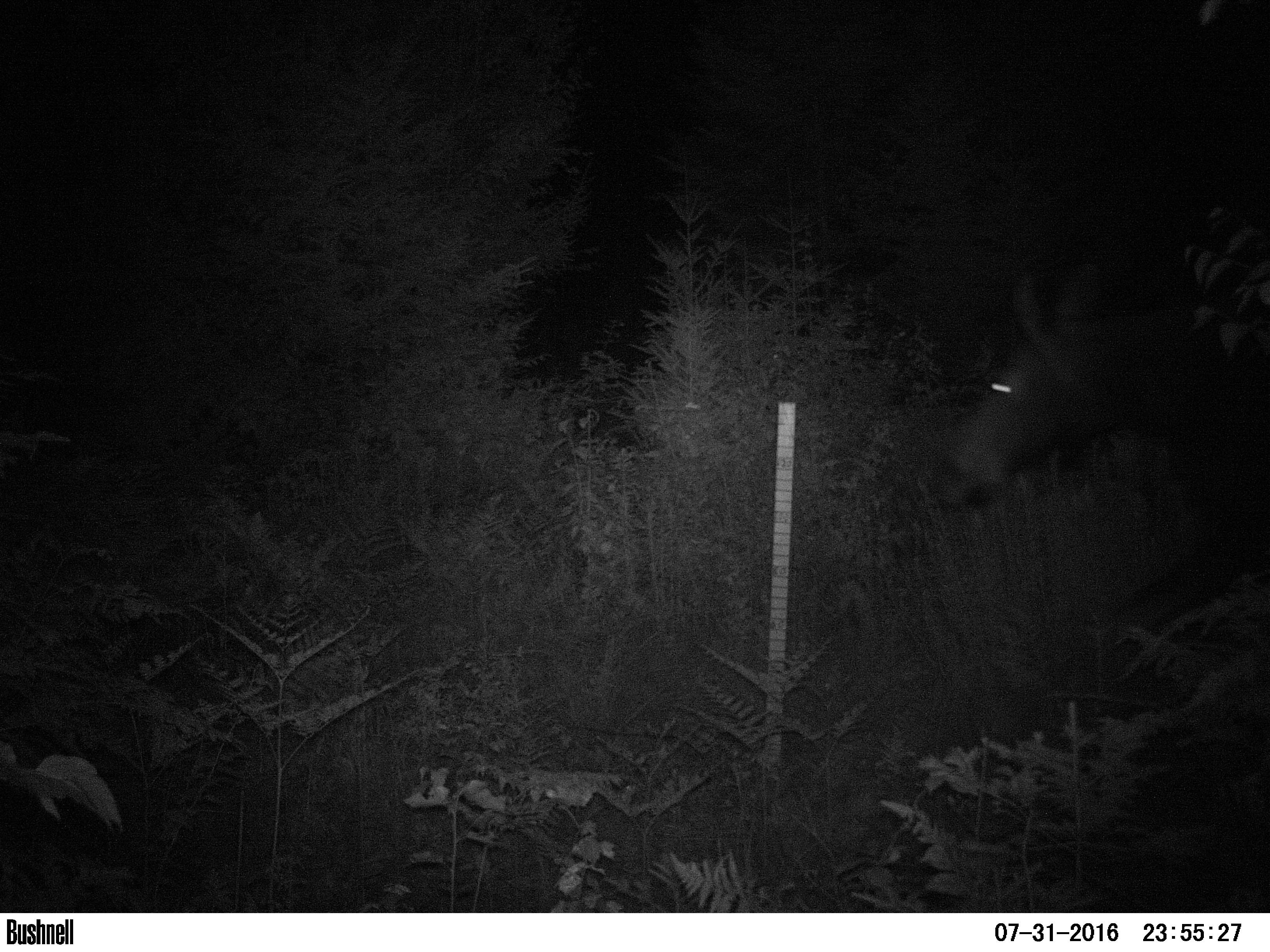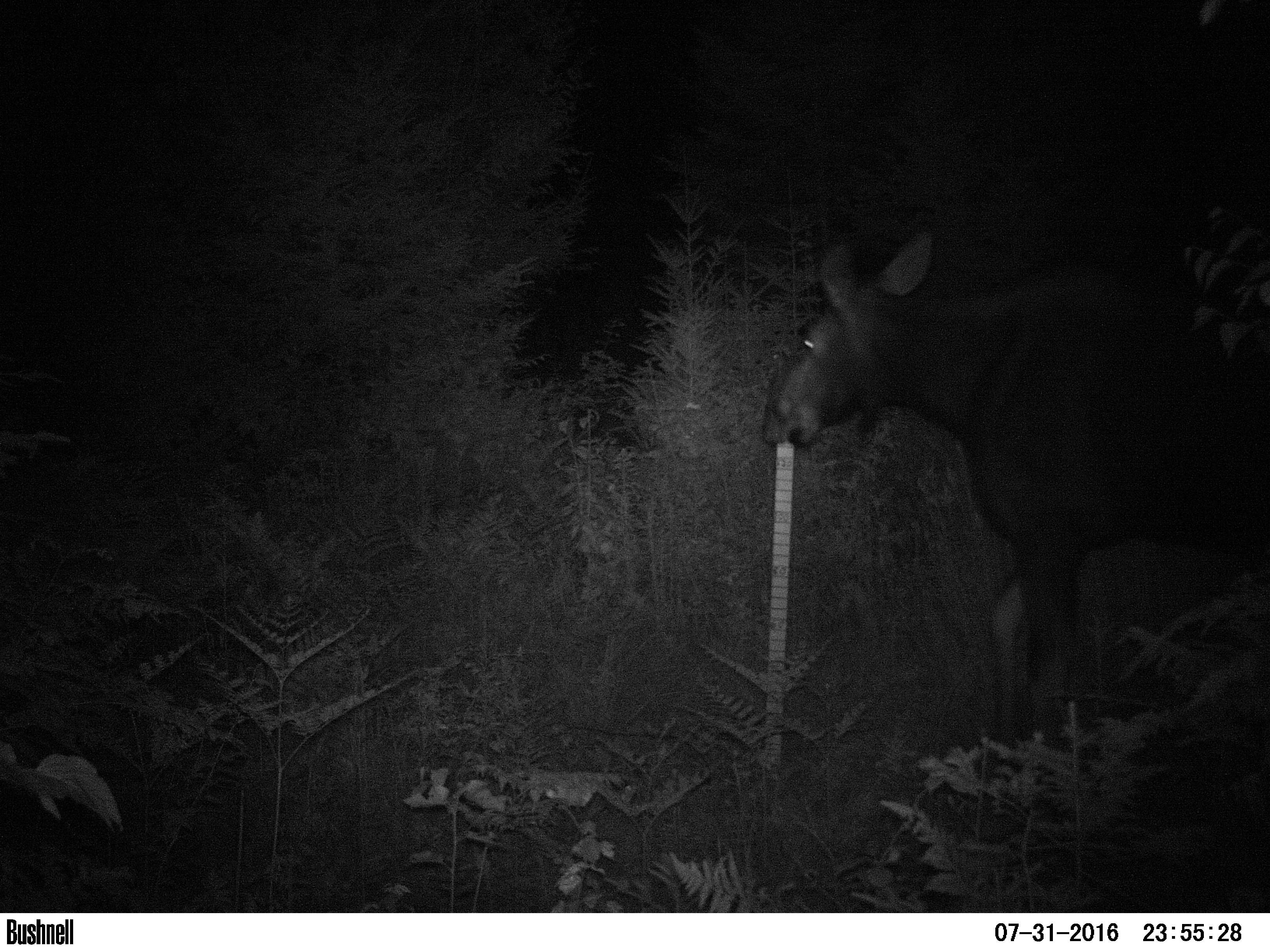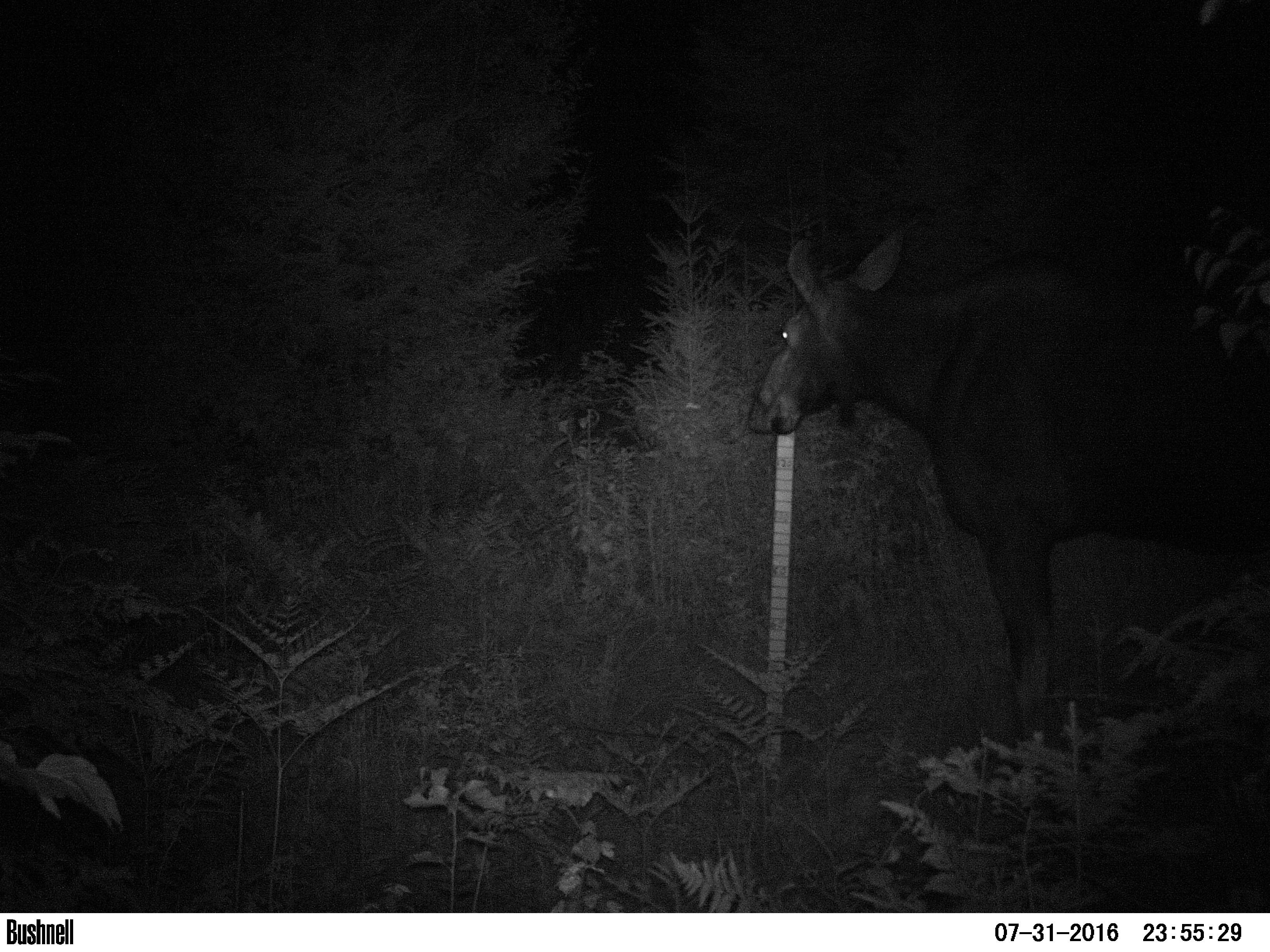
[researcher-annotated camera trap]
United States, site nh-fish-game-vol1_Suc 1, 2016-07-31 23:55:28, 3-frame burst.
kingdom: Animalia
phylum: Chordata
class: Mammalia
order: Artiodactyla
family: Cervidae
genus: Alces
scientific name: Alces alces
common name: moose